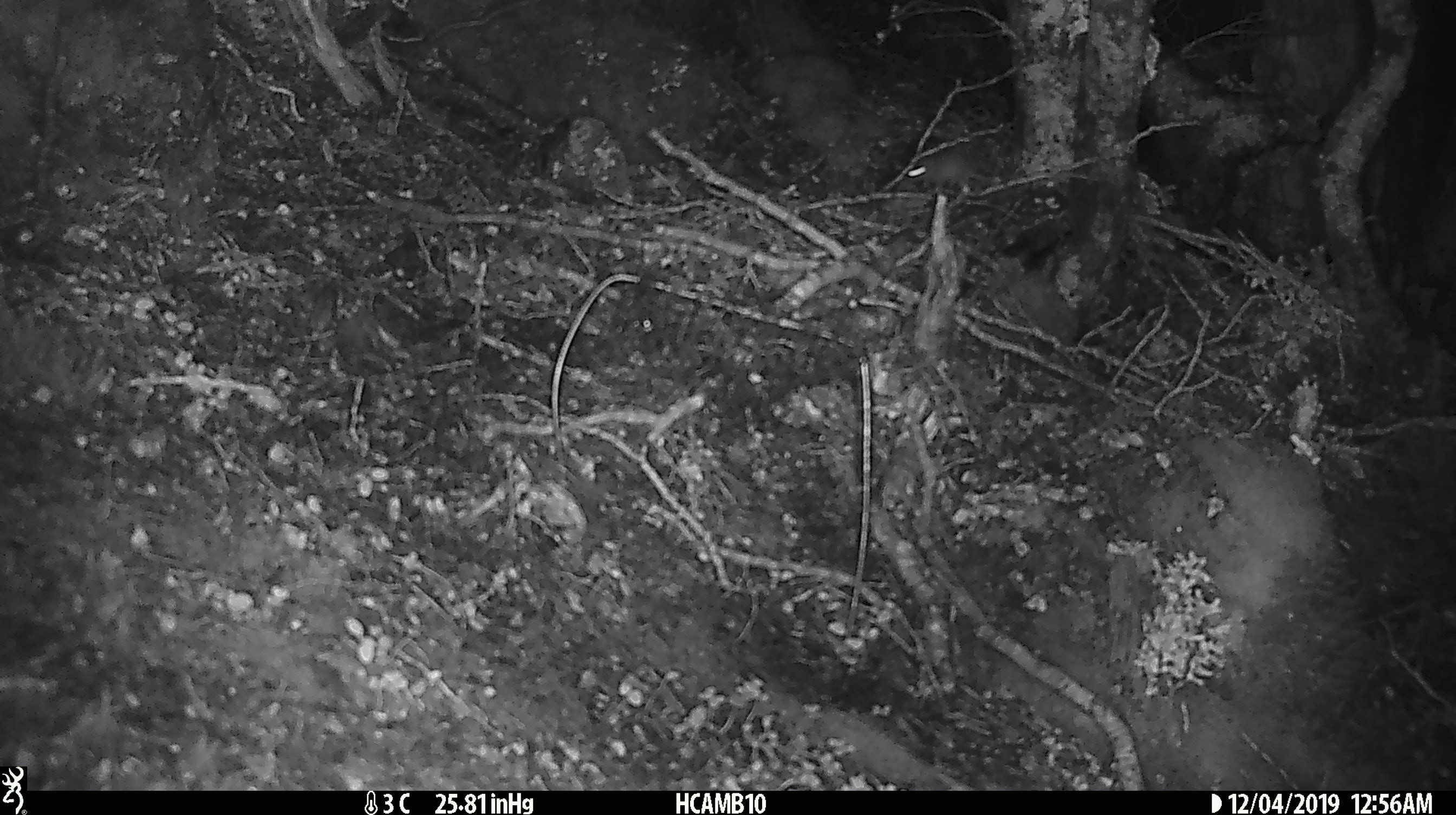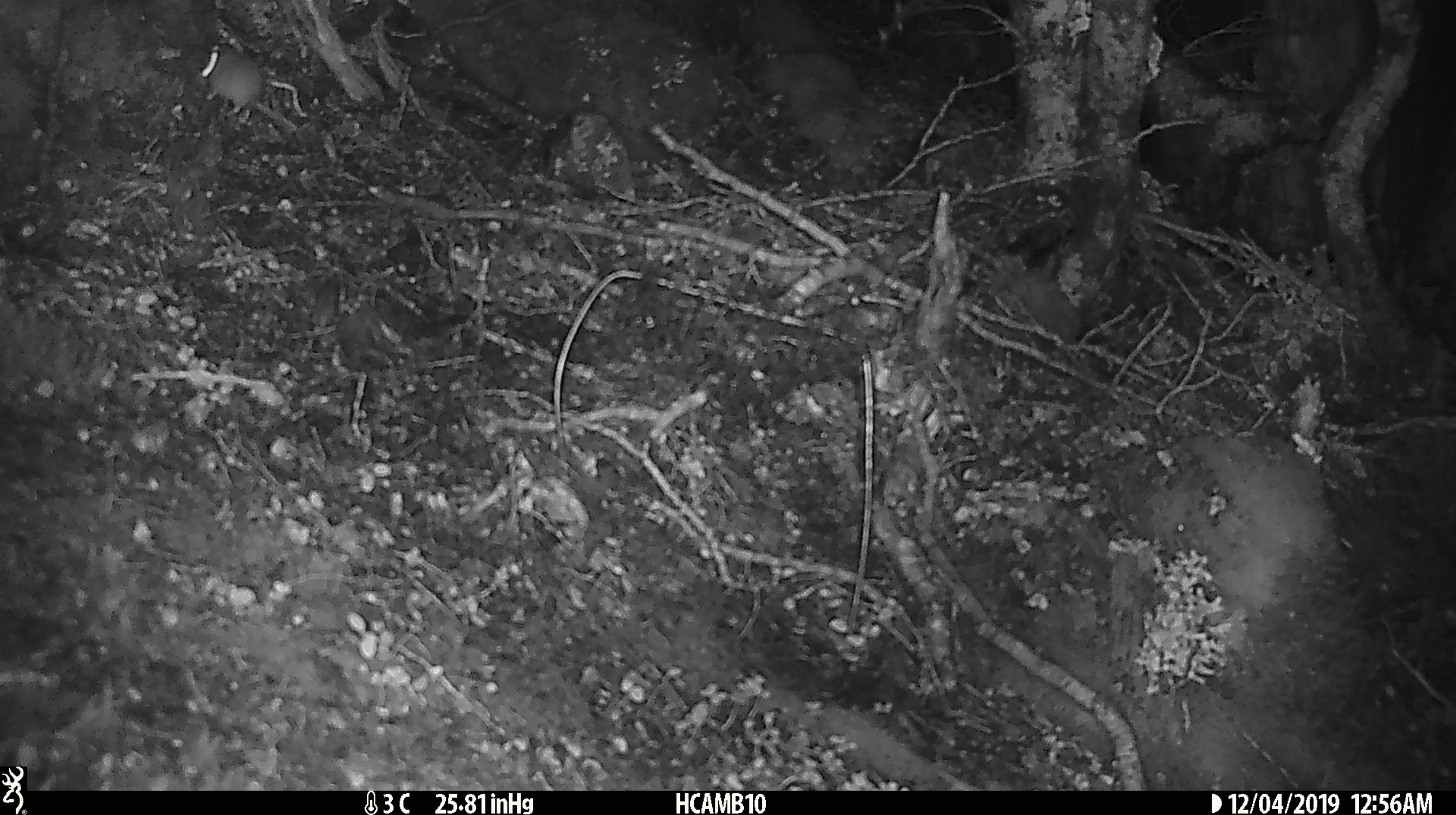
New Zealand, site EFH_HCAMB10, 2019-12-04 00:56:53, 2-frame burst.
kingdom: Animalia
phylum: Chordata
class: Mammalia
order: Rodentia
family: Muridae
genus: Mus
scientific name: Mus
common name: mouse